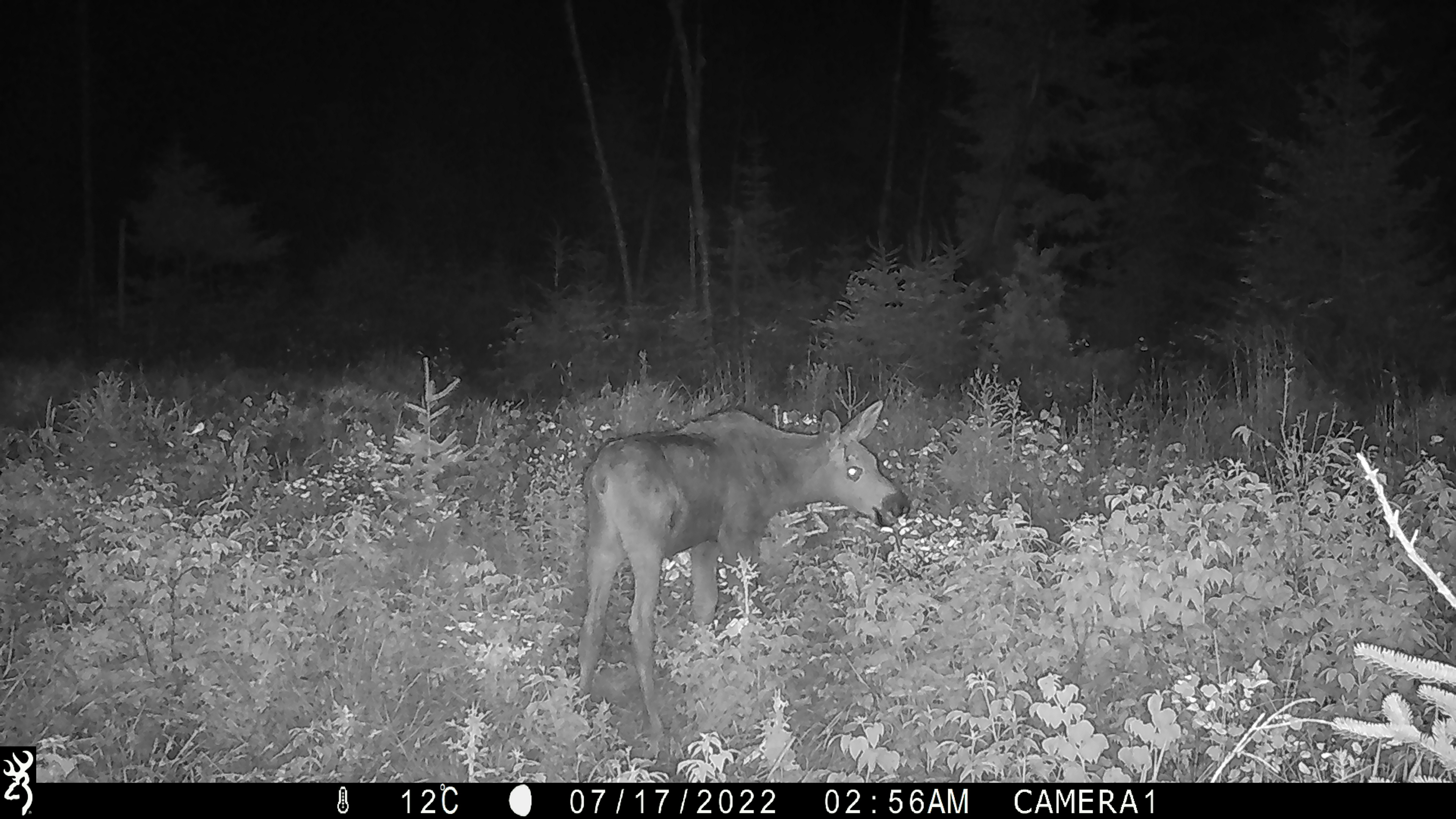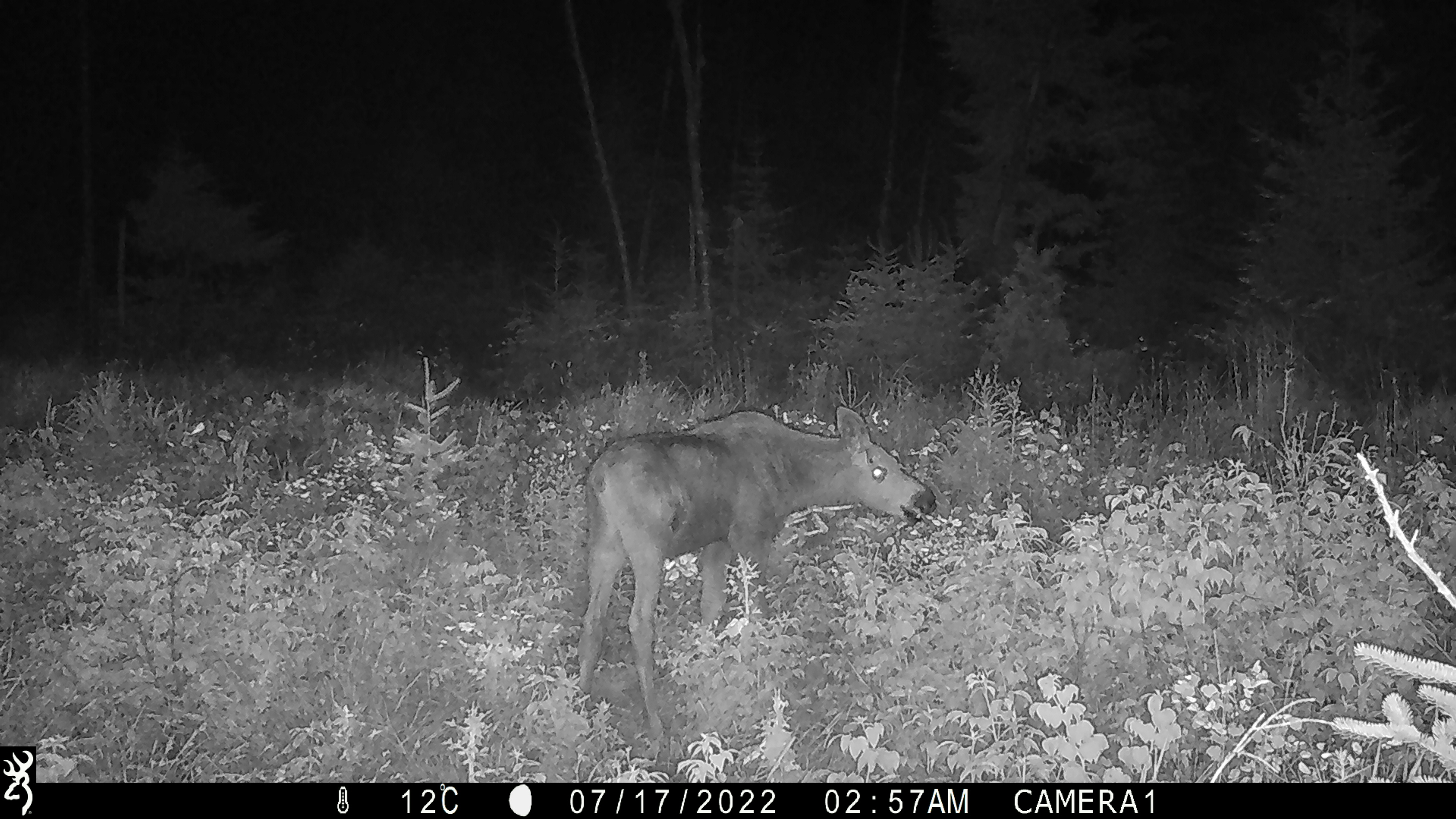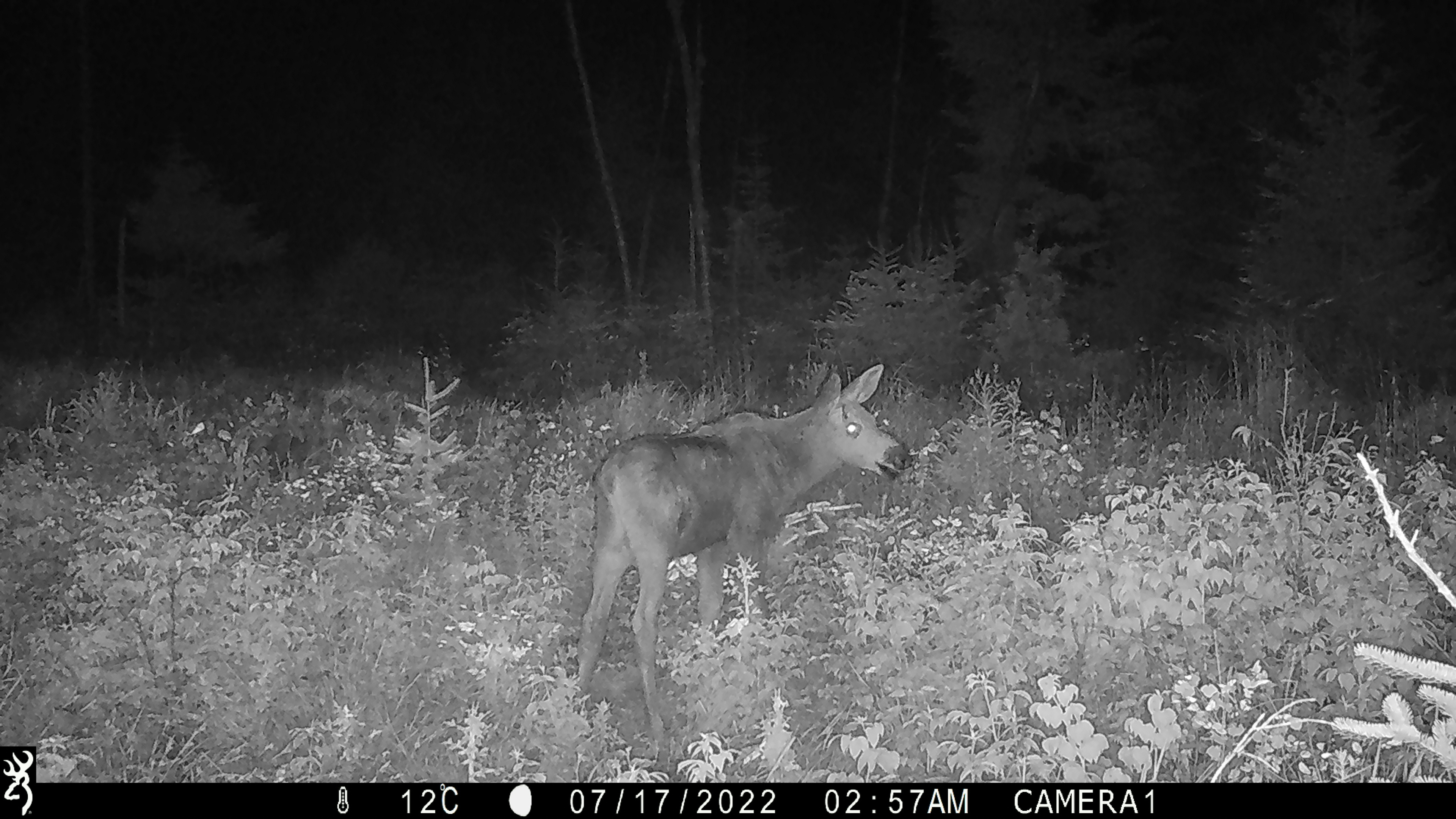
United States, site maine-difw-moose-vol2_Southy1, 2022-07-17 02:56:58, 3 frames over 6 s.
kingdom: Animalia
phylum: Chordata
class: Mammalia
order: Artiodactyla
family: Cervidae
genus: Alces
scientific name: Alces alces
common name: moose